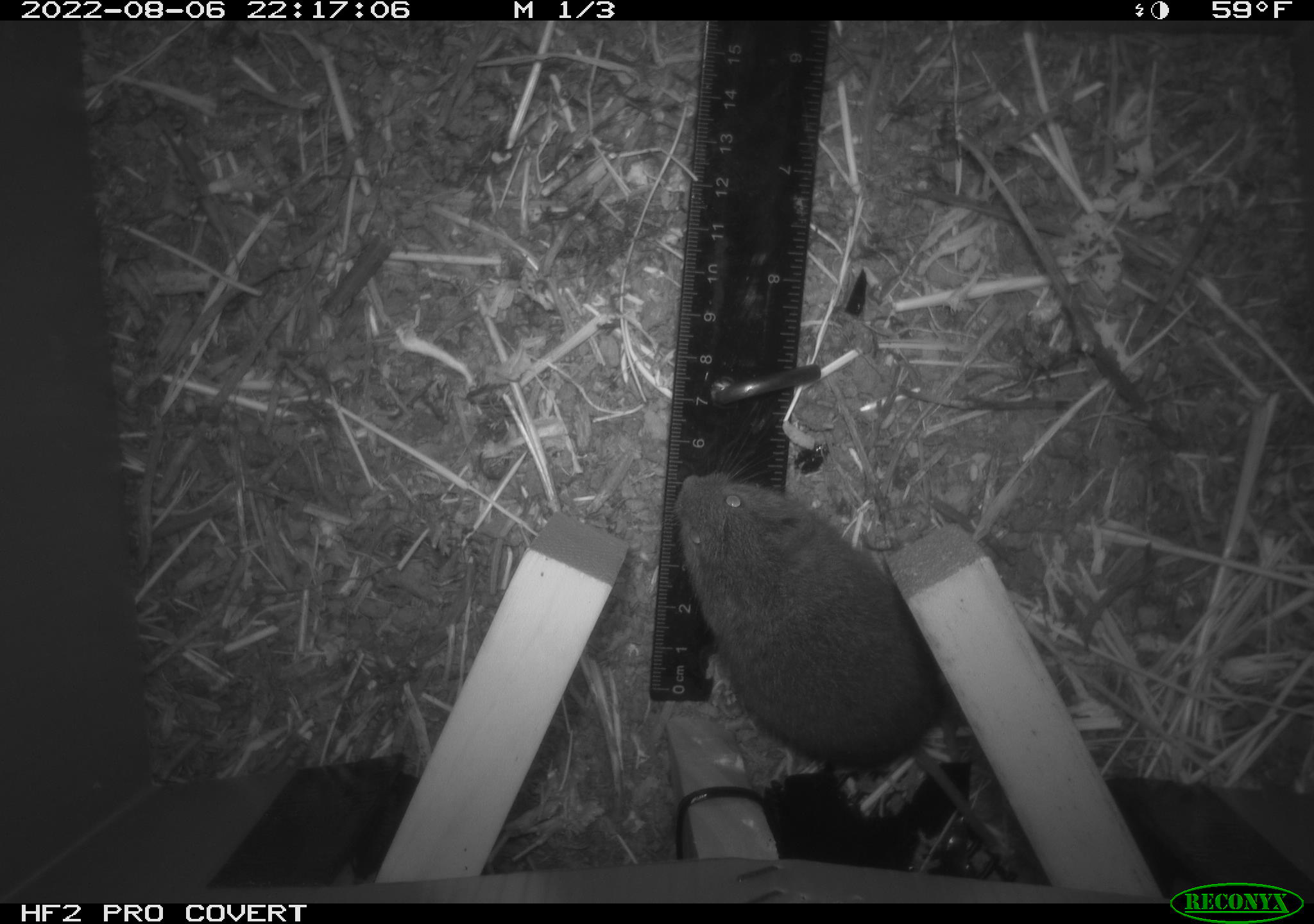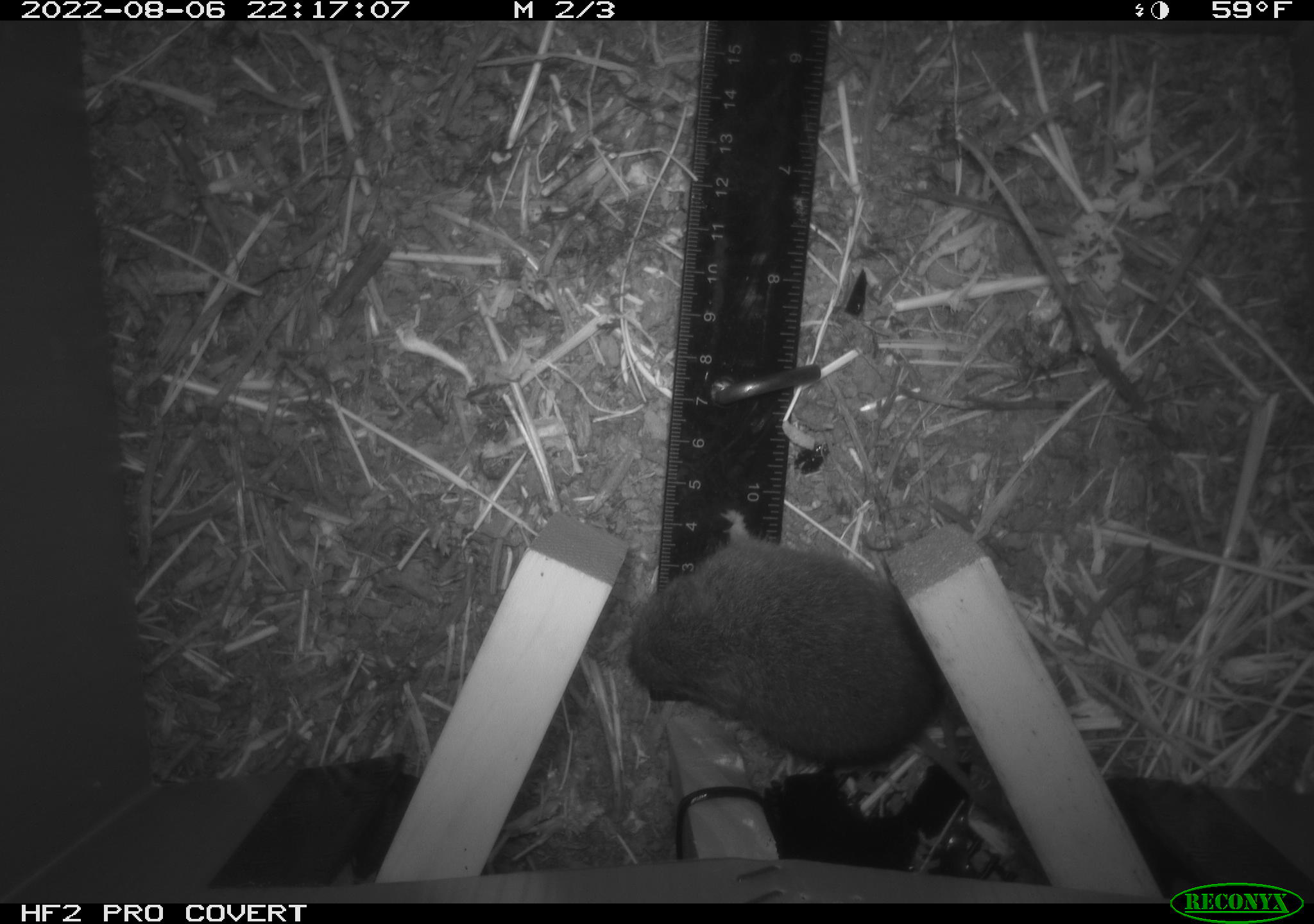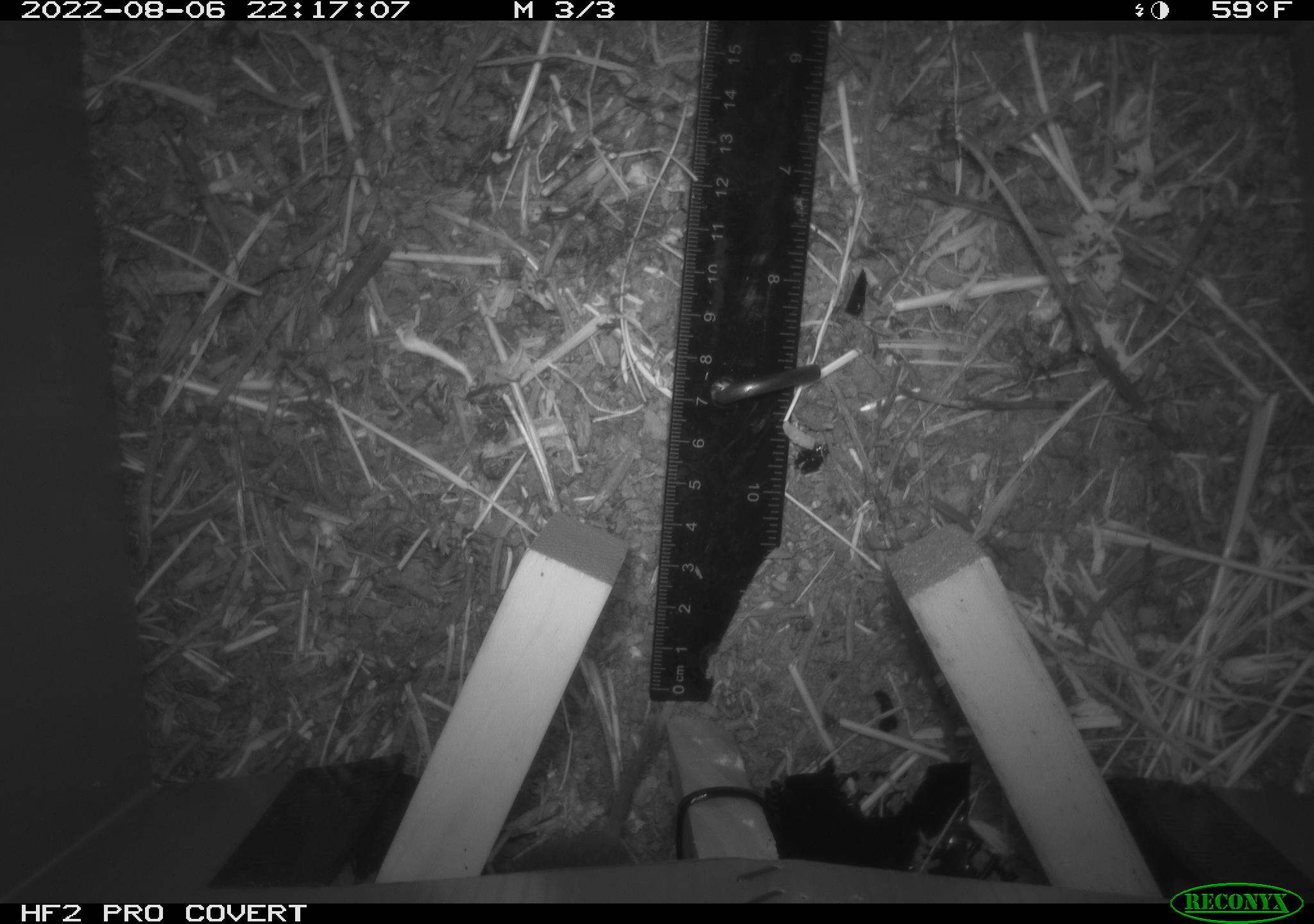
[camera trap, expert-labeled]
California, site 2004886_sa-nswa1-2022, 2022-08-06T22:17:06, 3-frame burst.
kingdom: Animalia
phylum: Chordata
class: Mammalia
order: Rodentia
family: Cricetidae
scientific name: Cricetidae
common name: hamsters, voles, lemmings, and allies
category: cricetidae family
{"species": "cricetidae family (hamsters, voles, lemmings, and allies) (Cricetidae)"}